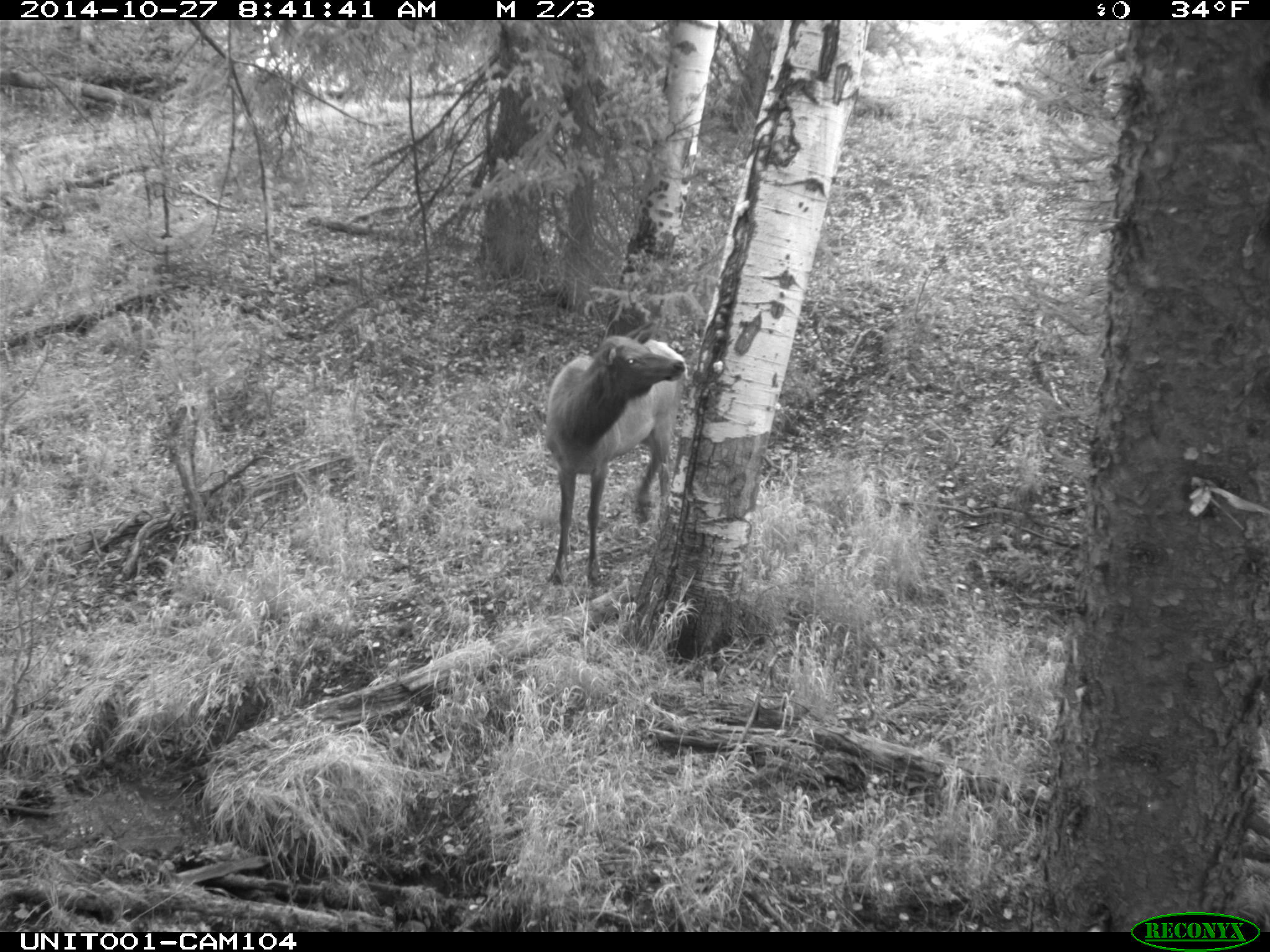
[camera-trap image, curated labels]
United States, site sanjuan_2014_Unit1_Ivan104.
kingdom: Animalia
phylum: Chordata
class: Mammalia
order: Artiodactyla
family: Cervidae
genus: Cervus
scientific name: Cervus elaphus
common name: red deer